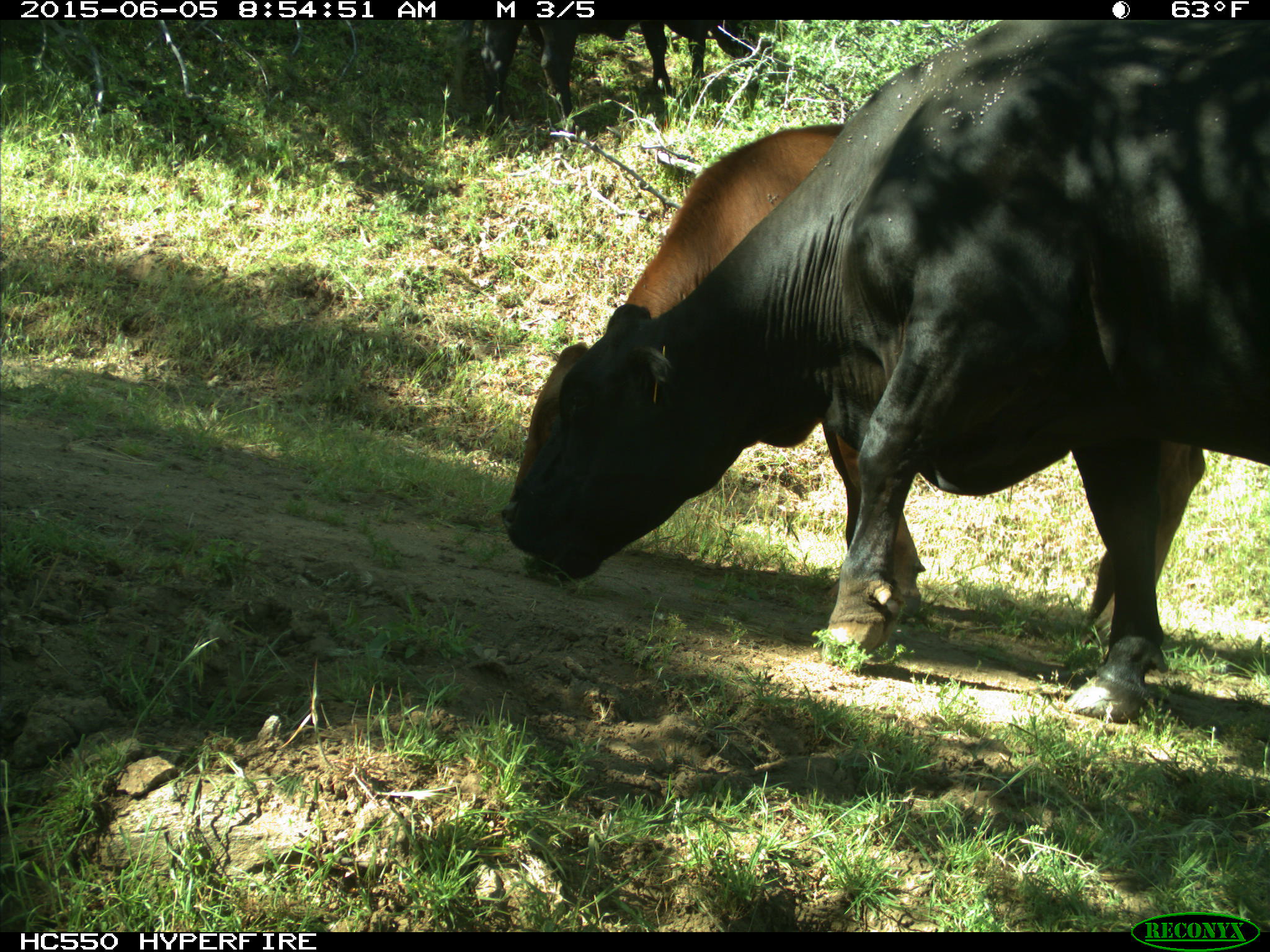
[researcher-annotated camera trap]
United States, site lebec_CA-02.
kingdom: Animalia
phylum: Chordata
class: Mammalia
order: Artiodactyla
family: Bovidae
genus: Bos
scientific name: Bos taurus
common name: domestic cow